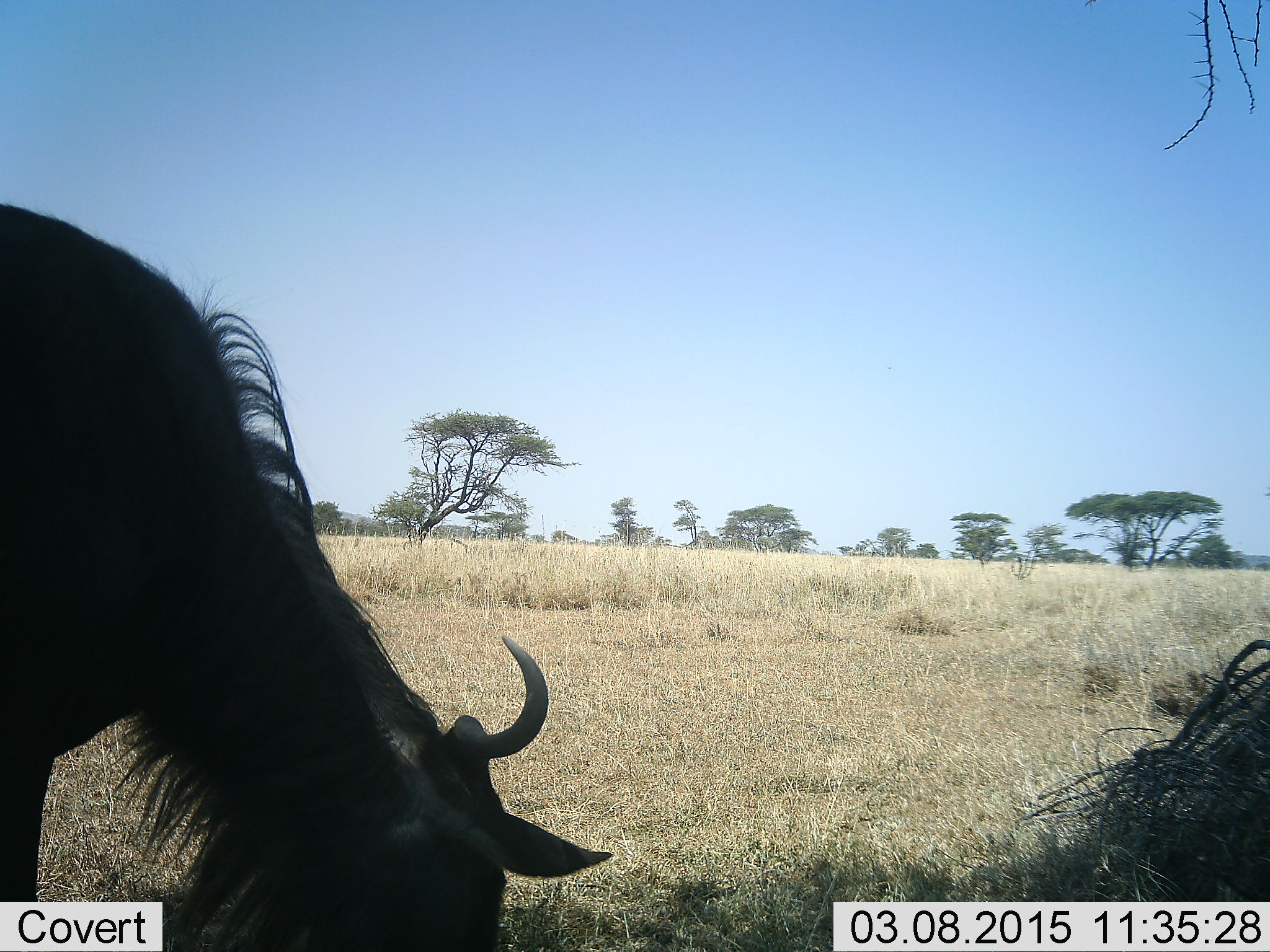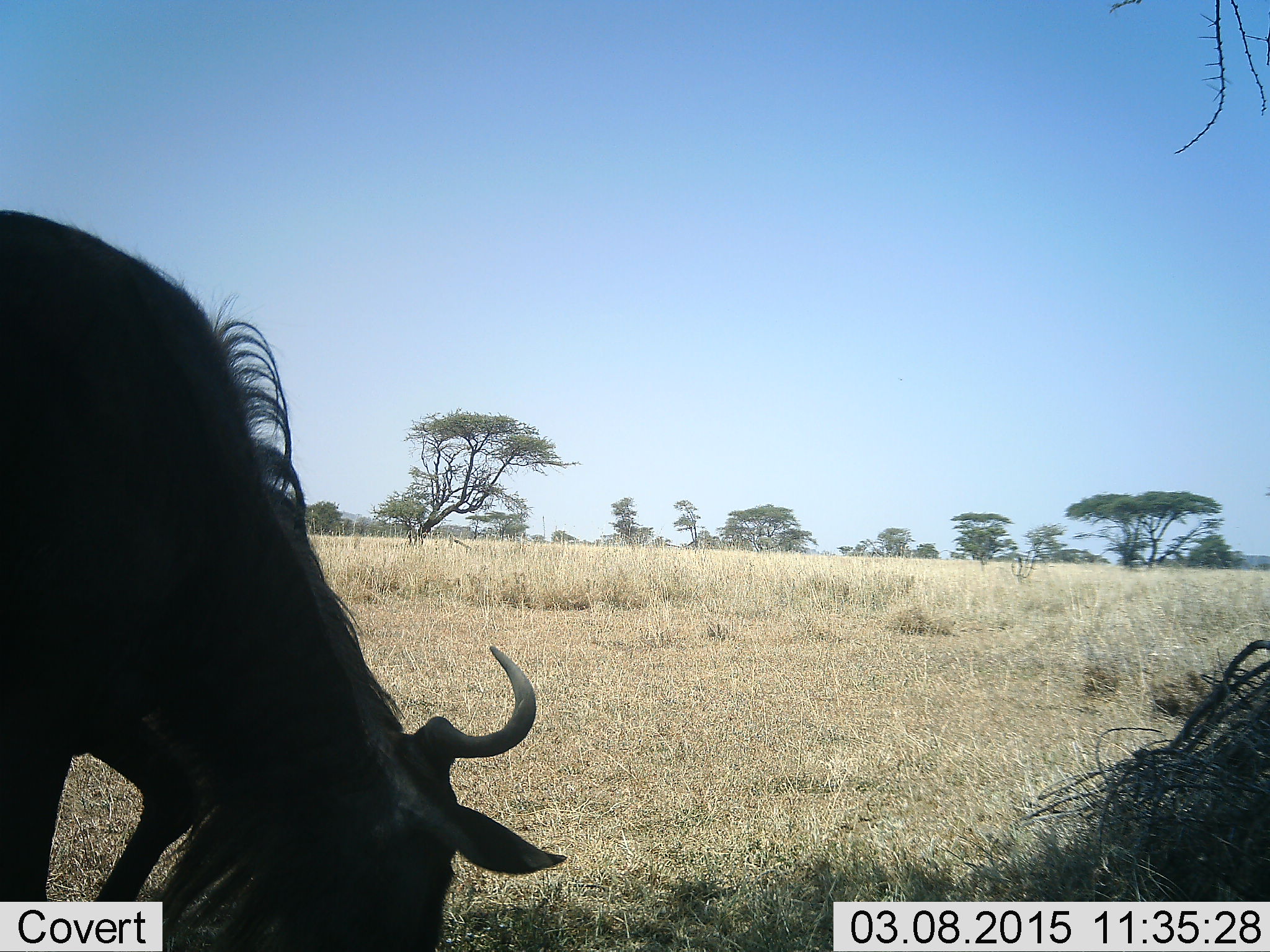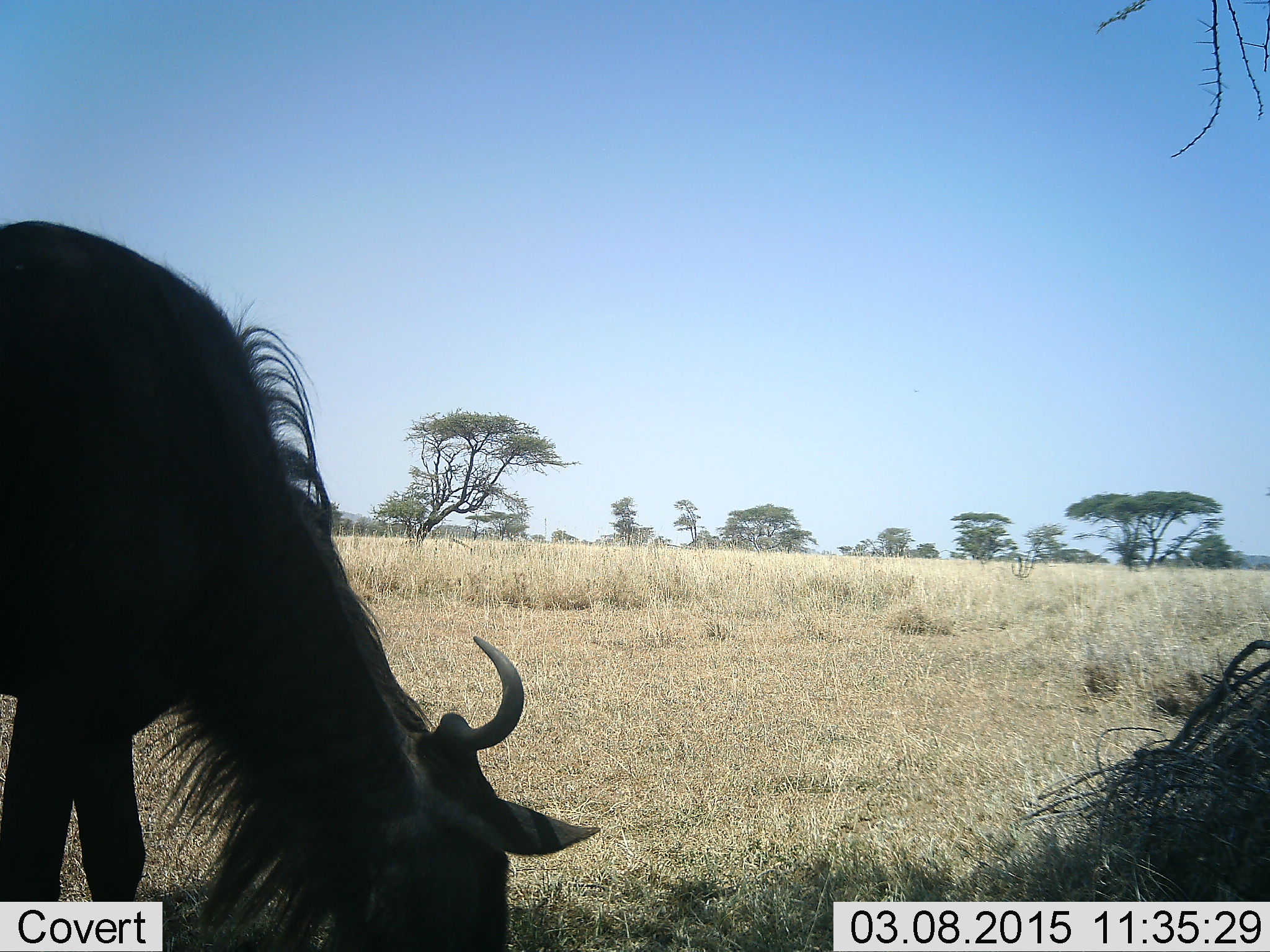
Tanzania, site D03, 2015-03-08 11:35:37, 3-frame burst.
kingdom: Animalia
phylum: Chordata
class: Mammalia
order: Artiodactyla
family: Bovidae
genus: Connochaetes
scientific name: Connochaetes taurinus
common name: blue wildebeest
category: wildebeest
Wildebeest (blue wildebeest) (Connochaetes taurinus), count 1. Behavior (volunteer vote fractions): standing 10%, resting 0%, moving 0%, interacting 0%. Young present (vote fraction): 0%. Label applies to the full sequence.